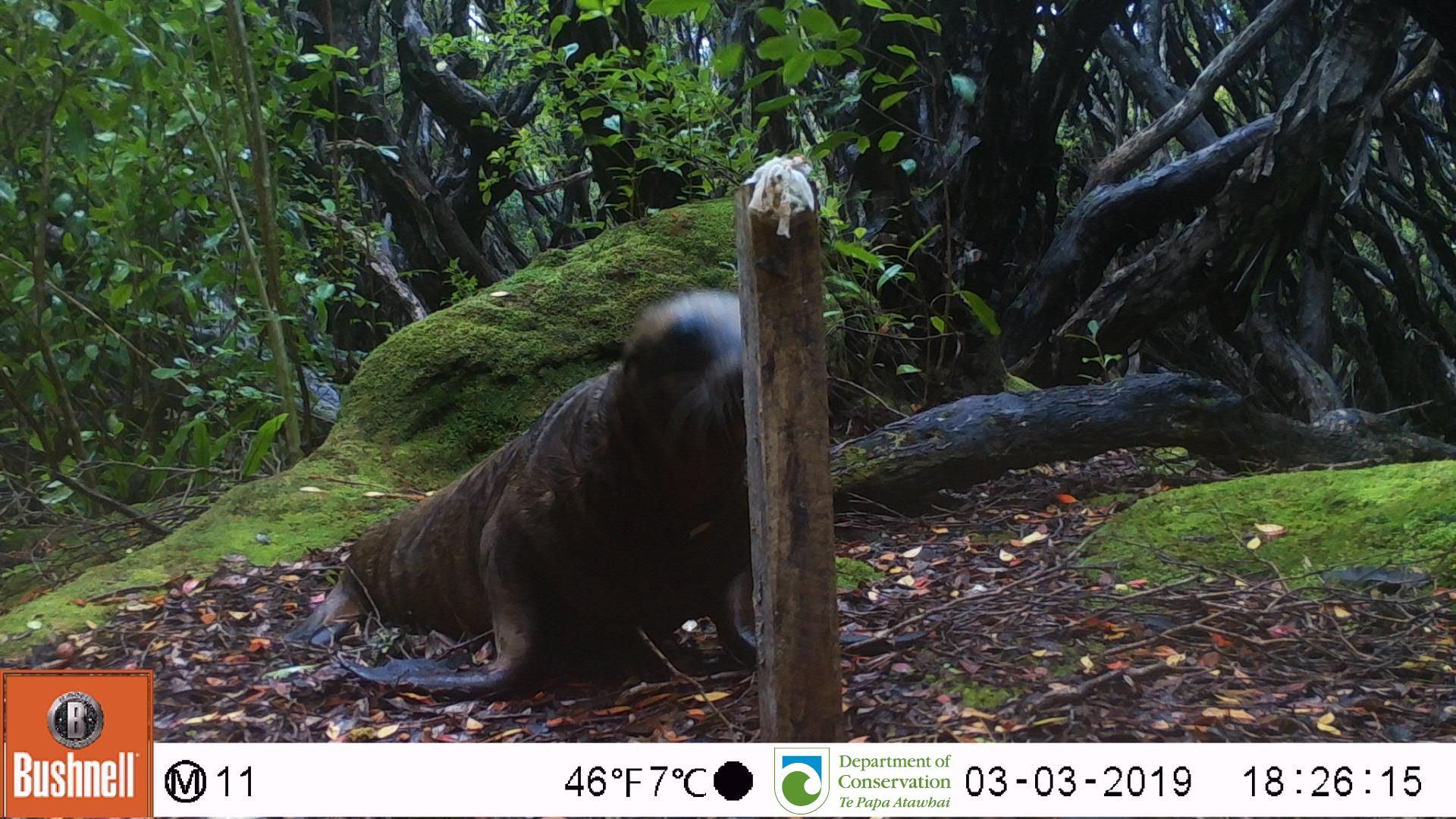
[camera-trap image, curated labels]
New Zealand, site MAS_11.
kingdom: Animalia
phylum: Chordata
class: Mammalia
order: Carnivora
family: Otariidae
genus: Phocarctos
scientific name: Phocarctos hookeri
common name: new zealand sea lion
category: sealion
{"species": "sealion (new zealand sea lion) (Phocarctos hookeri)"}